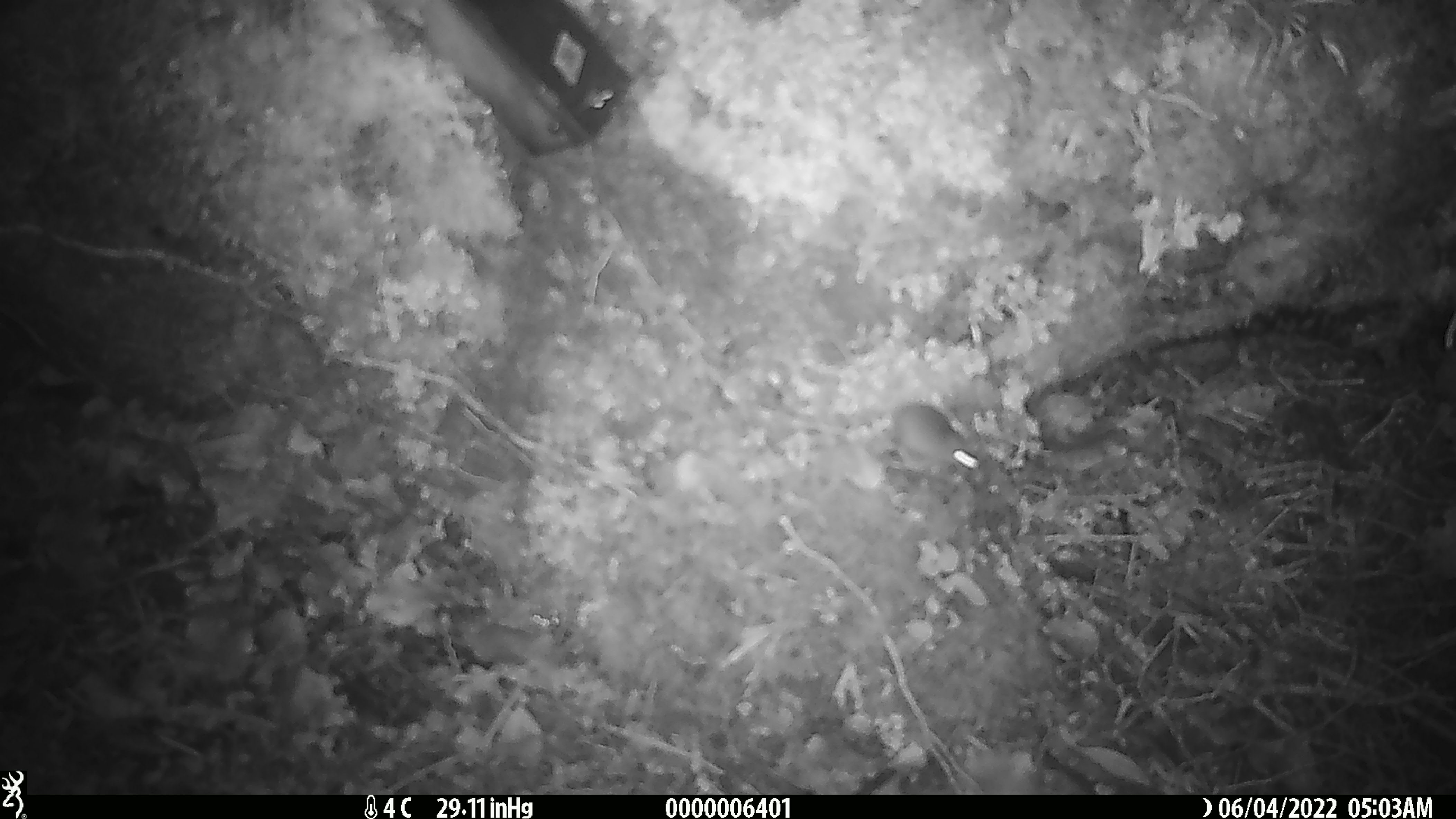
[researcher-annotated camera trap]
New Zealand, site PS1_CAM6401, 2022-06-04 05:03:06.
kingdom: Animalia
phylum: Chordata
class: Mammalia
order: Rodentia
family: Muridae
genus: Mus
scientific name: Mus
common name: mouse